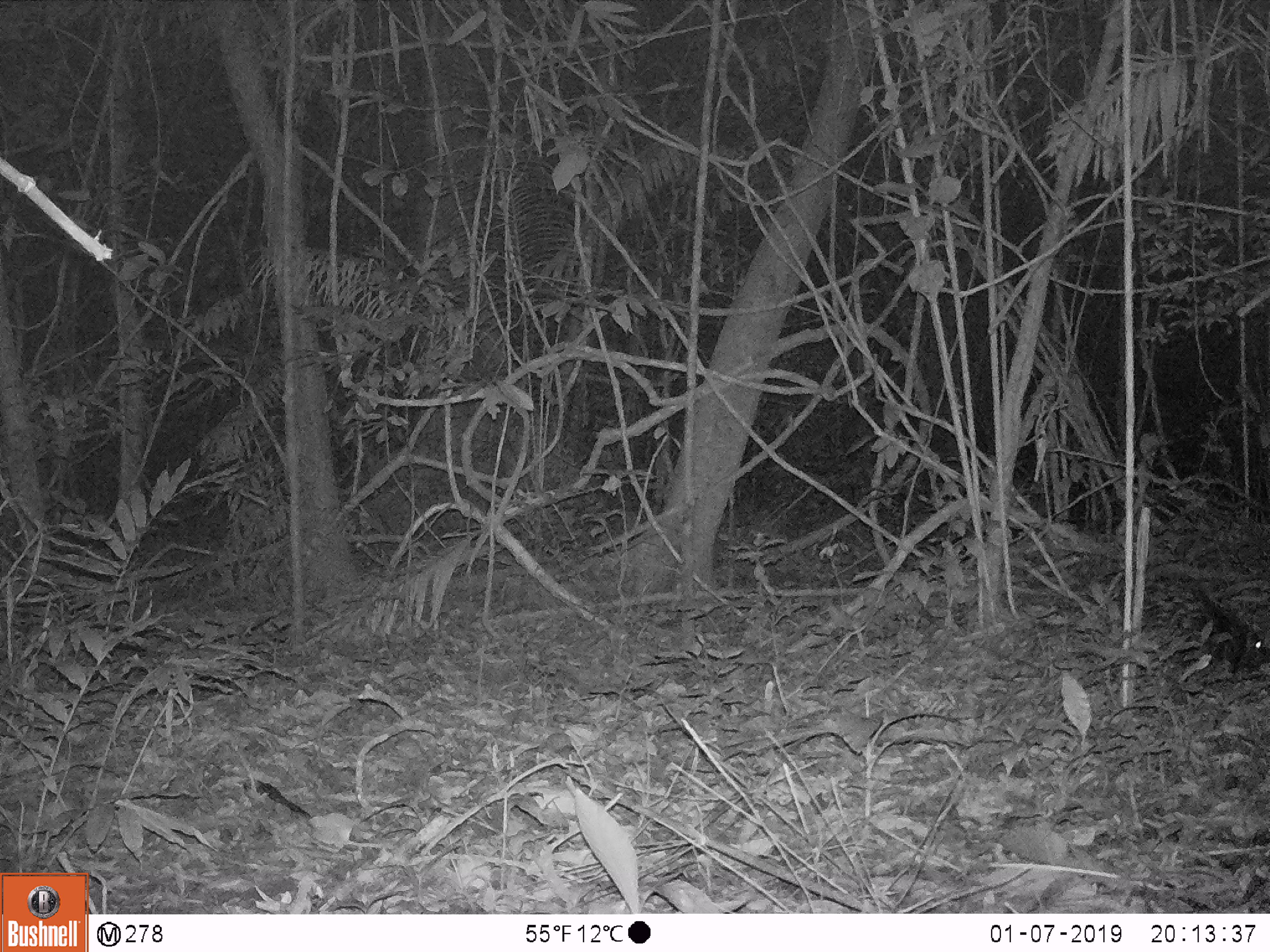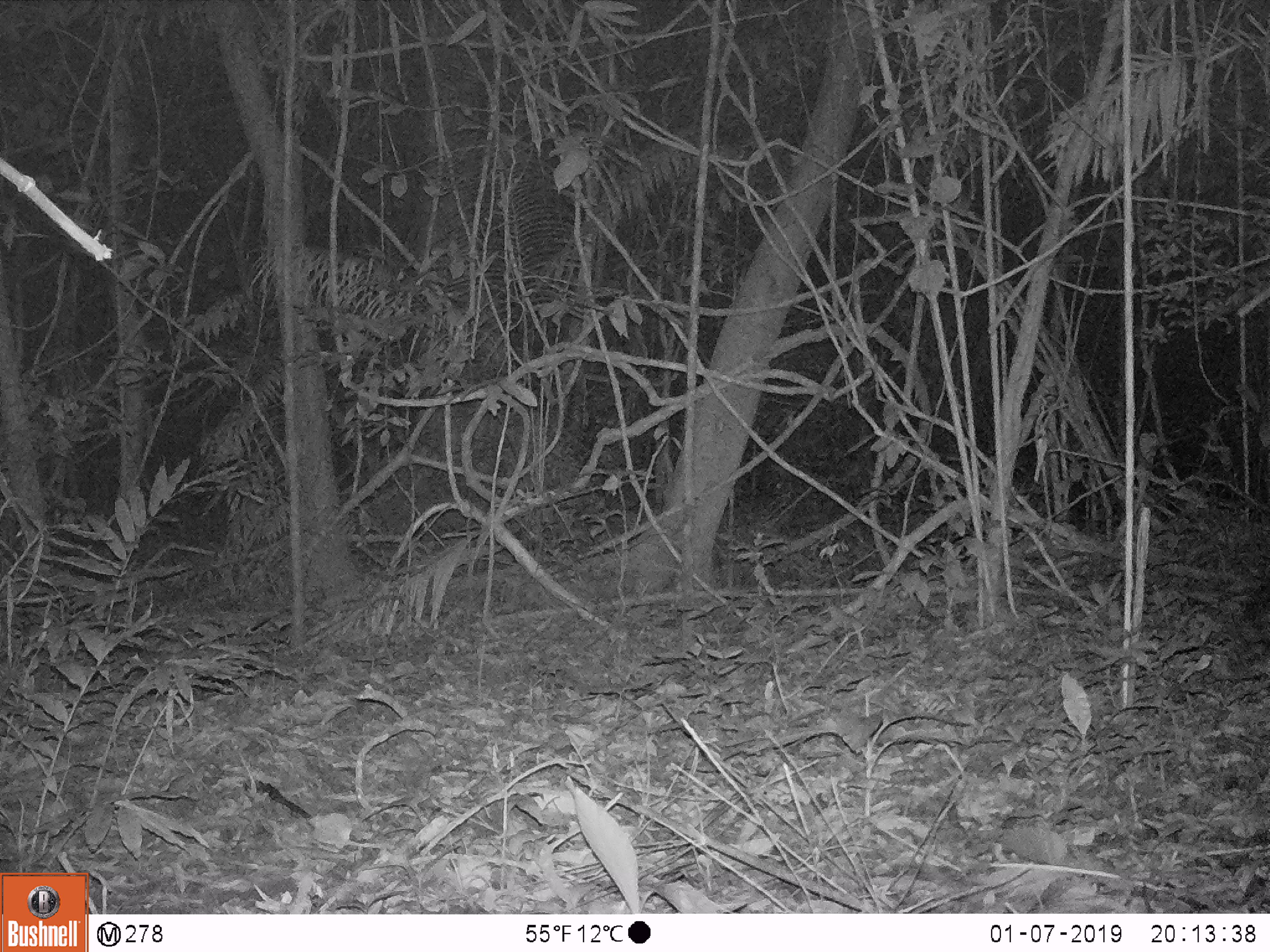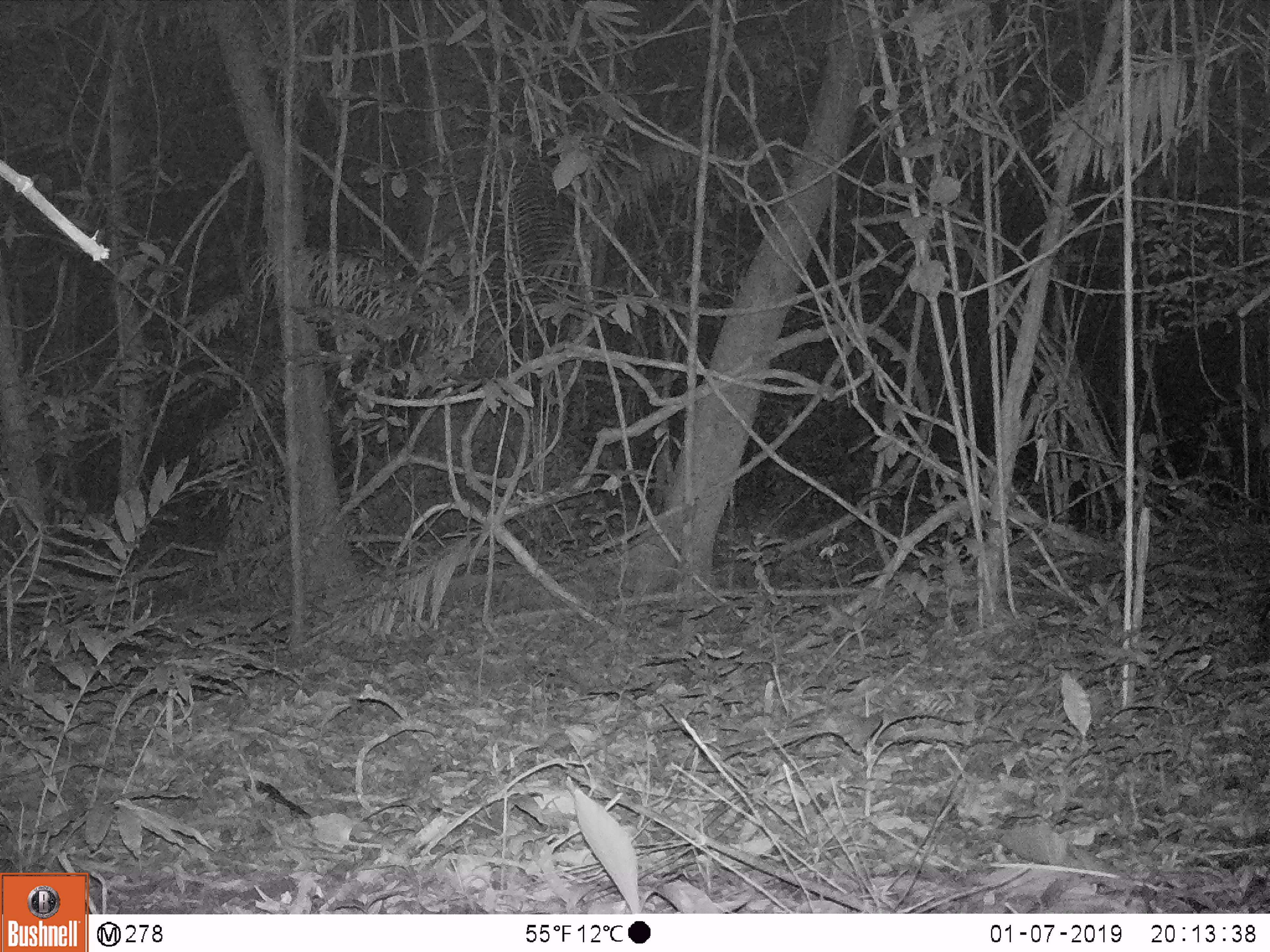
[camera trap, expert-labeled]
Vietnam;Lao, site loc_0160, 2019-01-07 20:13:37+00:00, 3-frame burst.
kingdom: Animalia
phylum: Chordata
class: Mammalia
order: Rodentia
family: Hystricidae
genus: Hystrix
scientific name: Hystrix brachyura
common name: malayan porcupine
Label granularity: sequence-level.